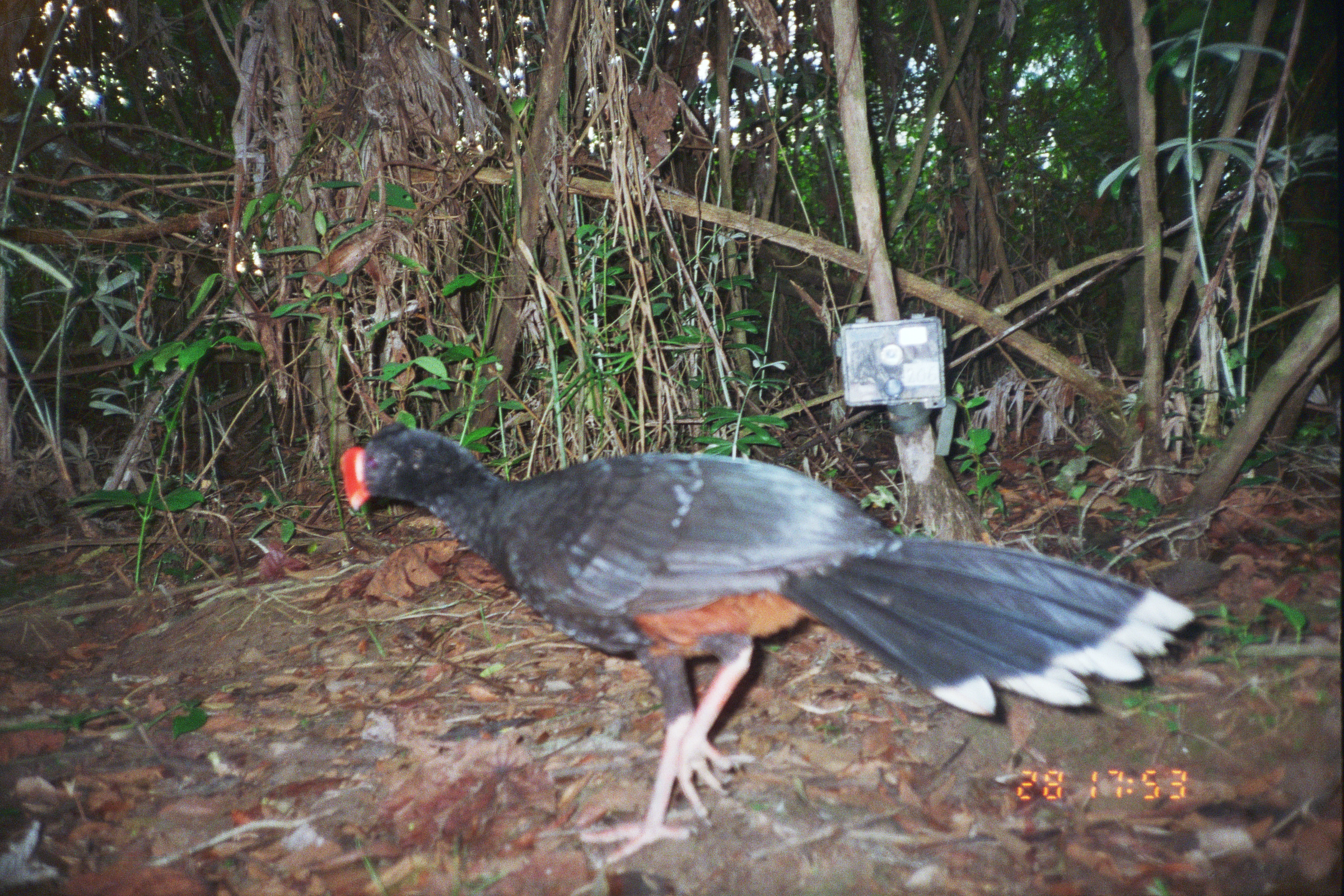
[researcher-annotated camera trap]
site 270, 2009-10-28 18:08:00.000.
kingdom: Animalia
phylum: Chordata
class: Aves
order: Galliformes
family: Cracidae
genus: Mitu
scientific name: Mitu tuberosum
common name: razor-billed curassow